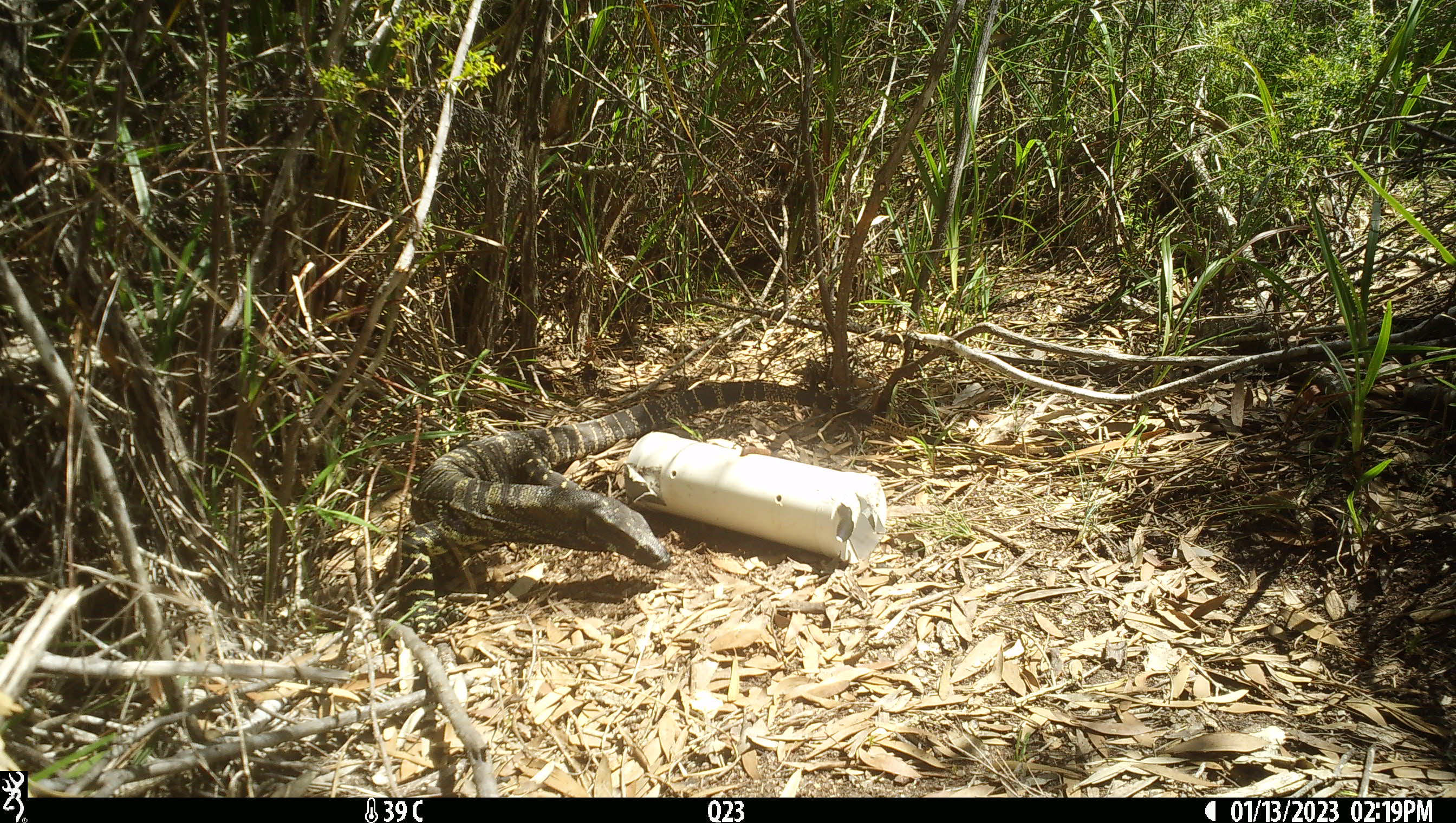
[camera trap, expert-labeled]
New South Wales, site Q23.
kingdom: Animalia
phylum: Chordata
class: Reptilia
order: Squamata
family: Varanidae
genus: Varanus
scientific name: Varanus varius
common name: lace monitor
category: goanna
Goanna (lace monitor) (Varanus varius).